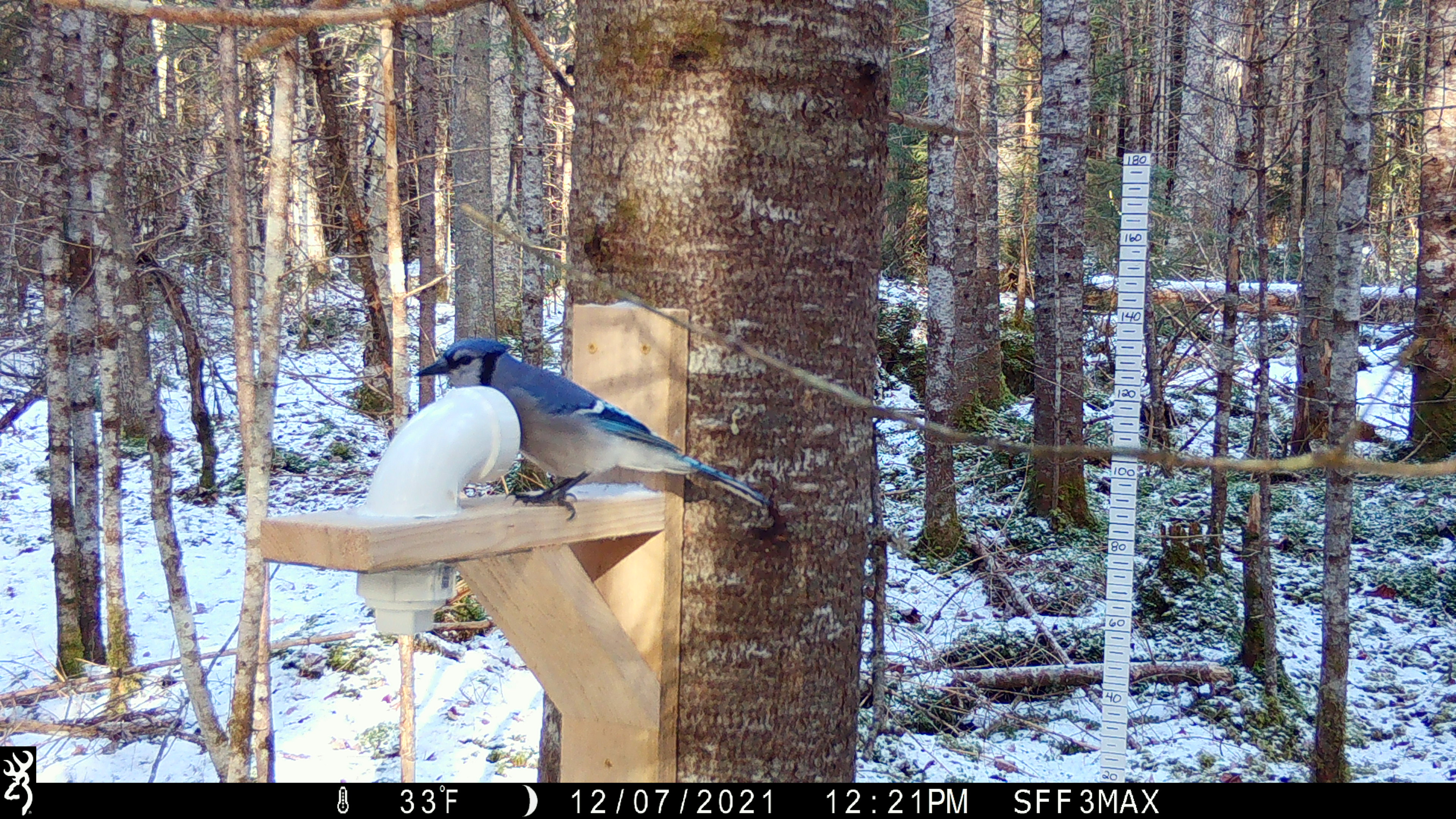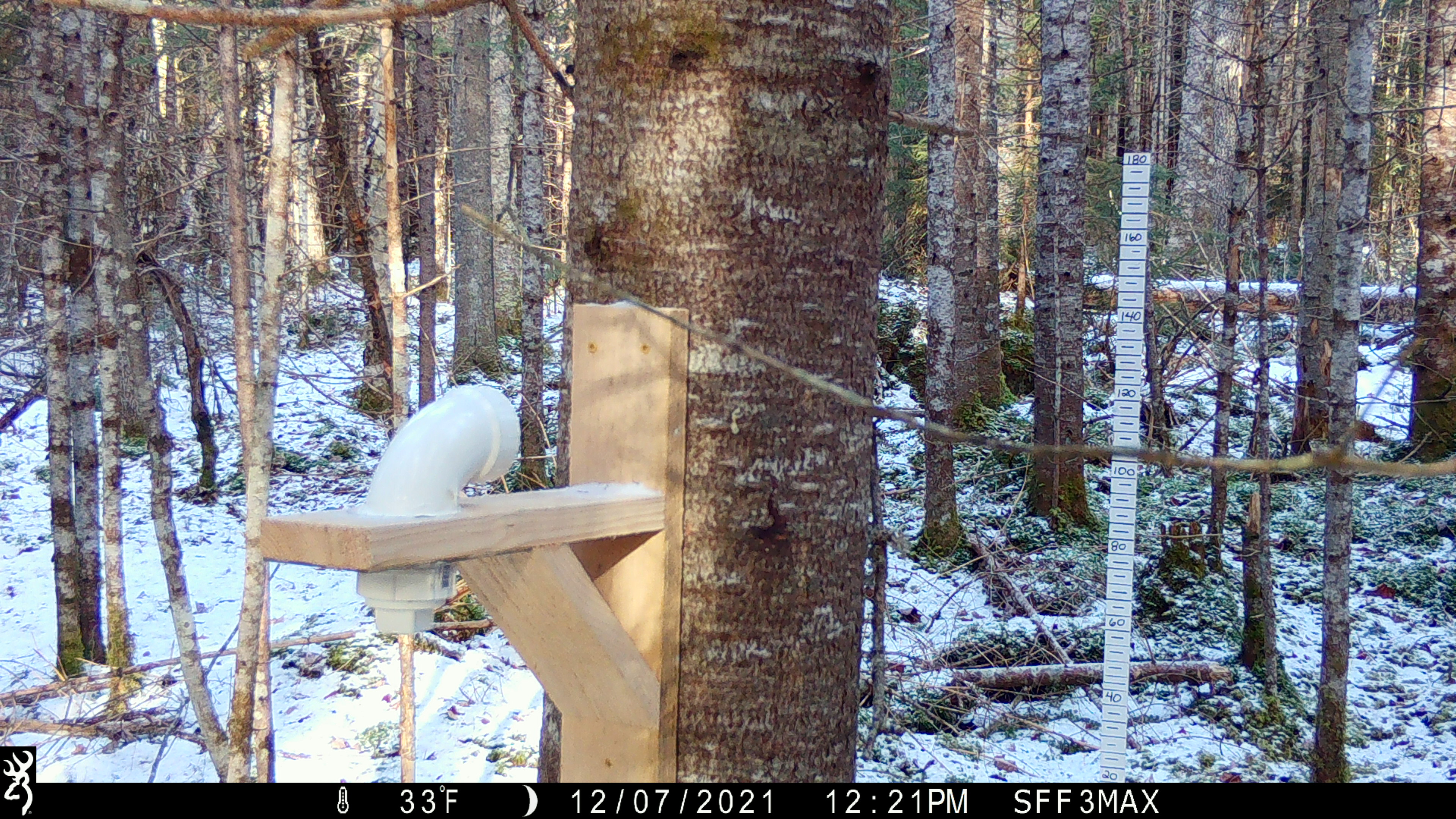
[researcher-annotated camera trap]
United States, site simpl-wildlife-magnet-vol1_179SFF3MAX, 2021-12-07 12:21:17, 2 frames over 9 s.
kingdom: Animalia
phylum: Chordata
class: Aves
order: Passeriformes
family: Corvidae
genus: Cyanocitta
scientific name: Cyanocitta cristata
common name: blue jay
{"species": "blue jay (Cyanocitta cristata)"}